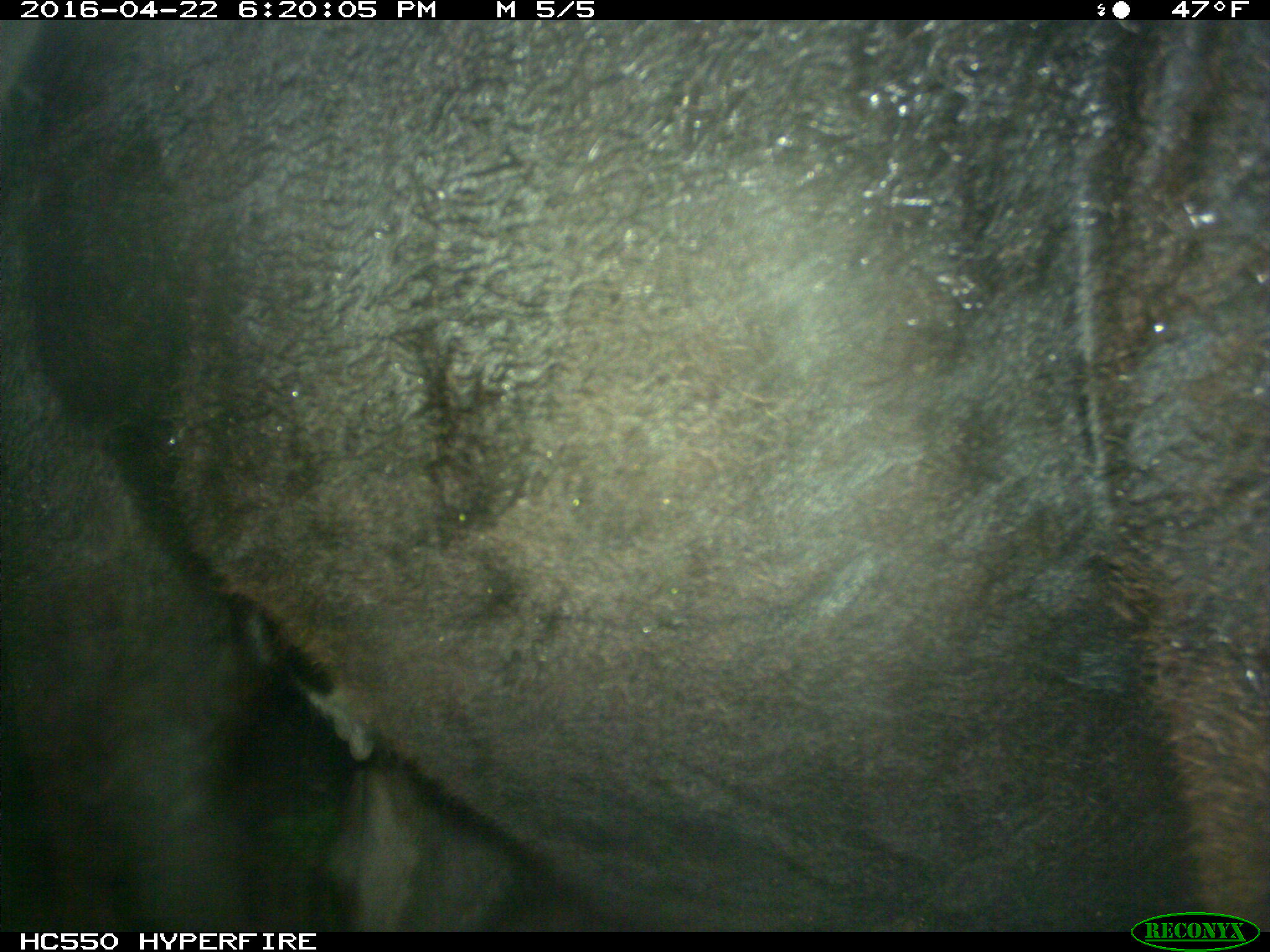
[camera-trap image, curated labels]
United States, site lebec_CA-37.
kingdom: Animalia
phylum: Chordata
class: Mammalia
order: Artiodactyla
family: Bovidae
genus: Bos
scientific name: Bos taurus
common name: domestic cow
Bos taurus (domestic cow).